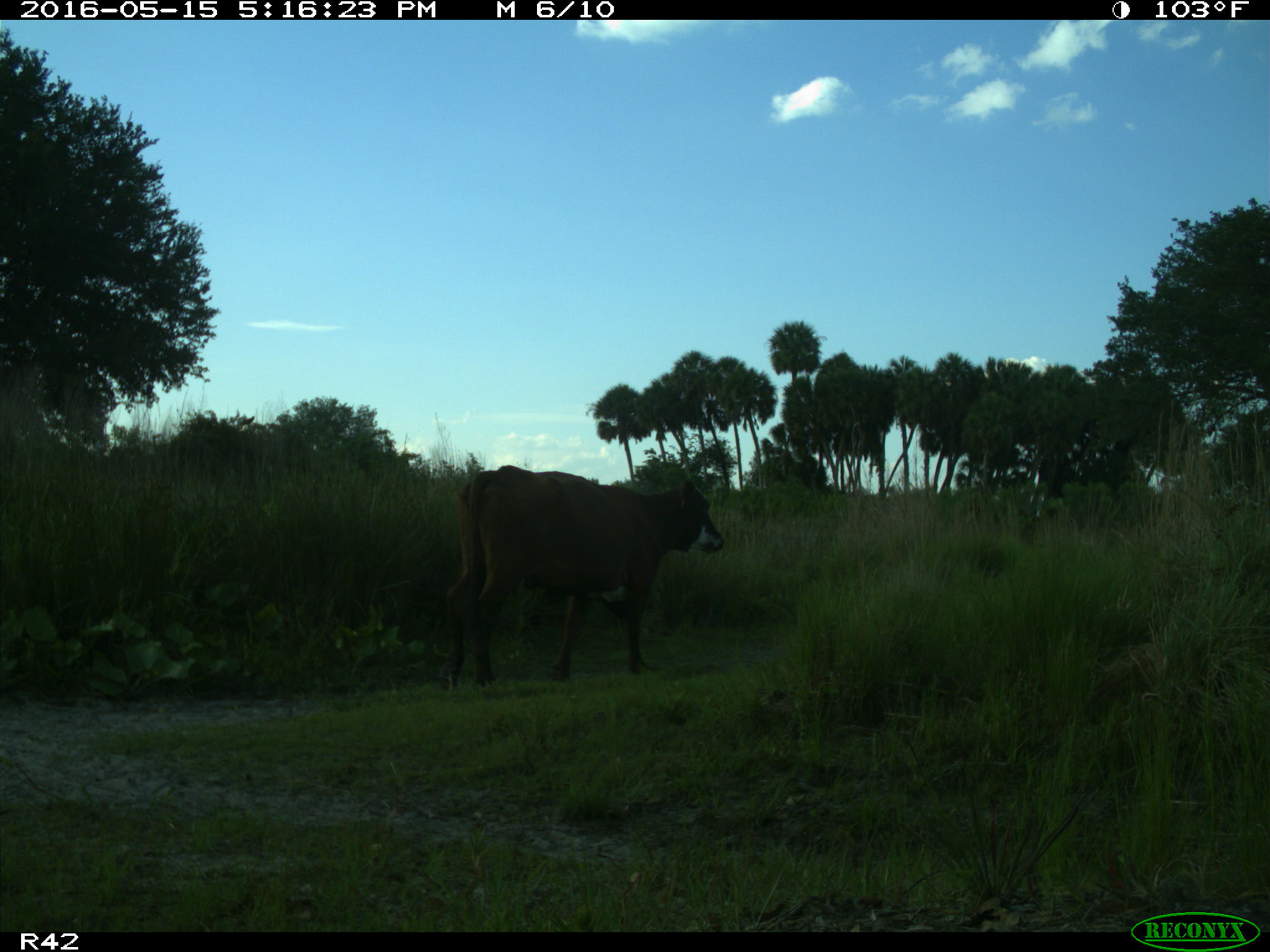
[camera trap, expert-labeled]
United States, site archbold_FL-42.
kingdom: Animalia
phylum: Chordata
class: Mammalia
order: Artiodactyla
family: Bovidae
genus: Bos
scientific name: Bos taurus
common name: domestic cow